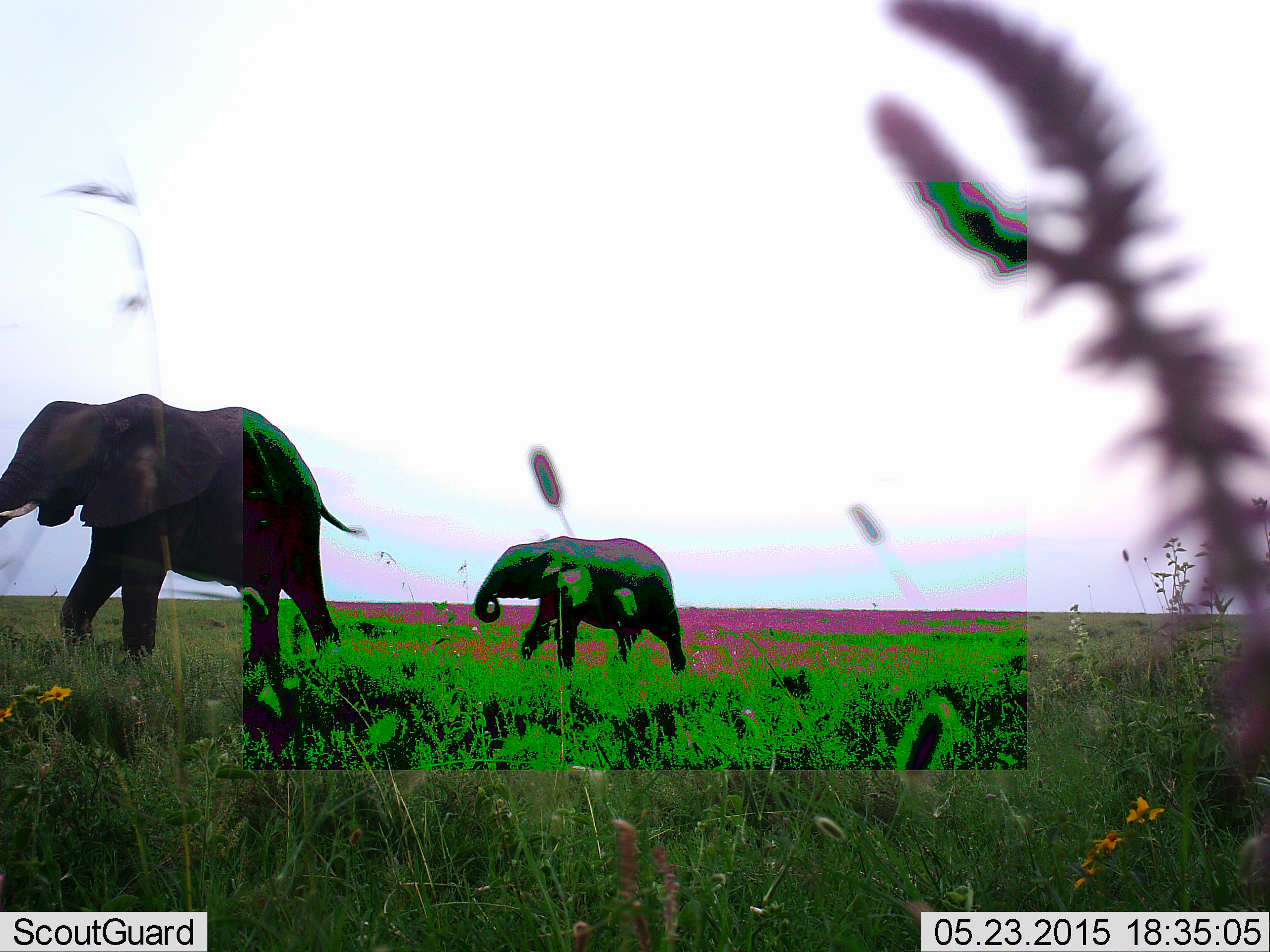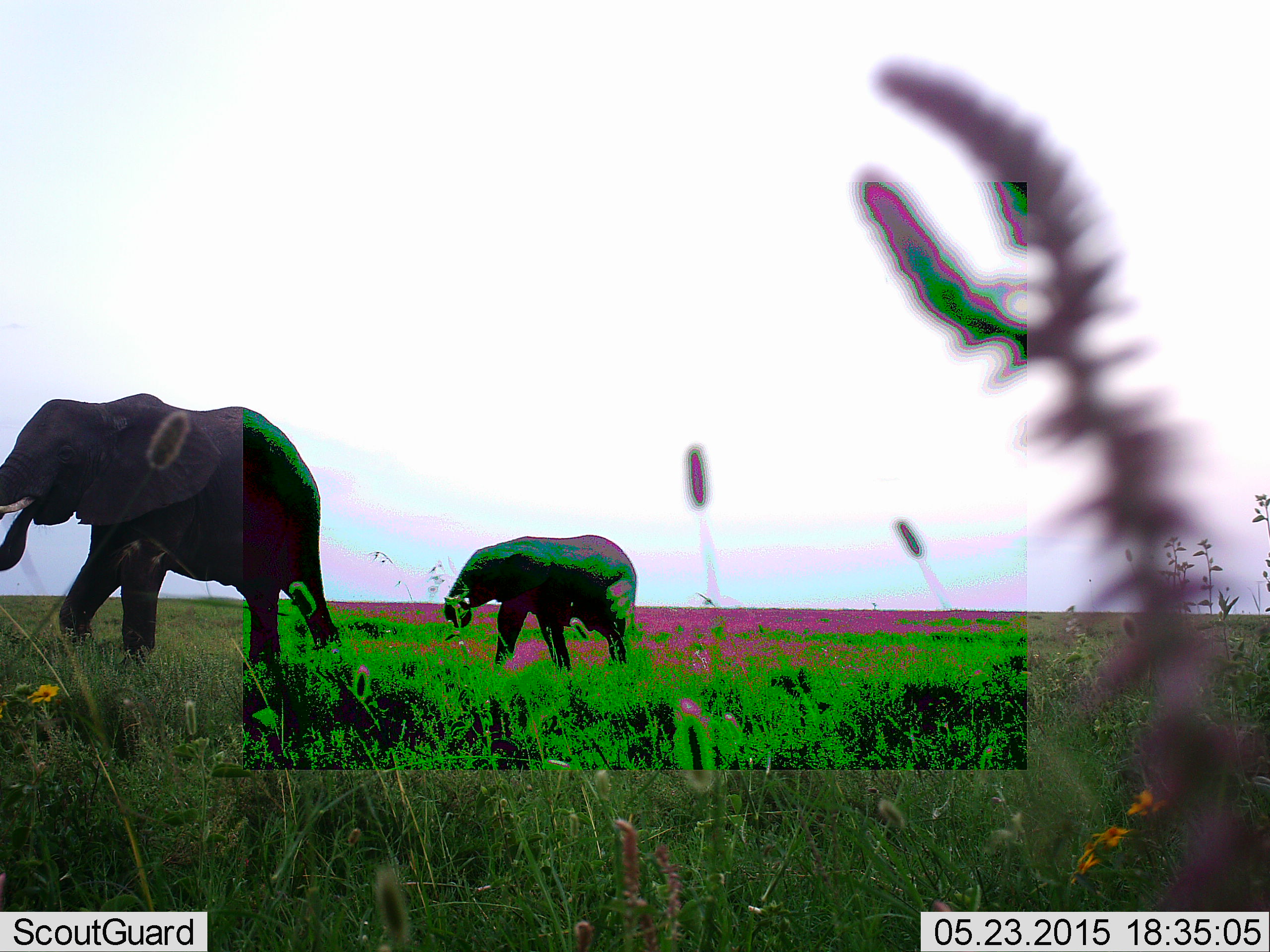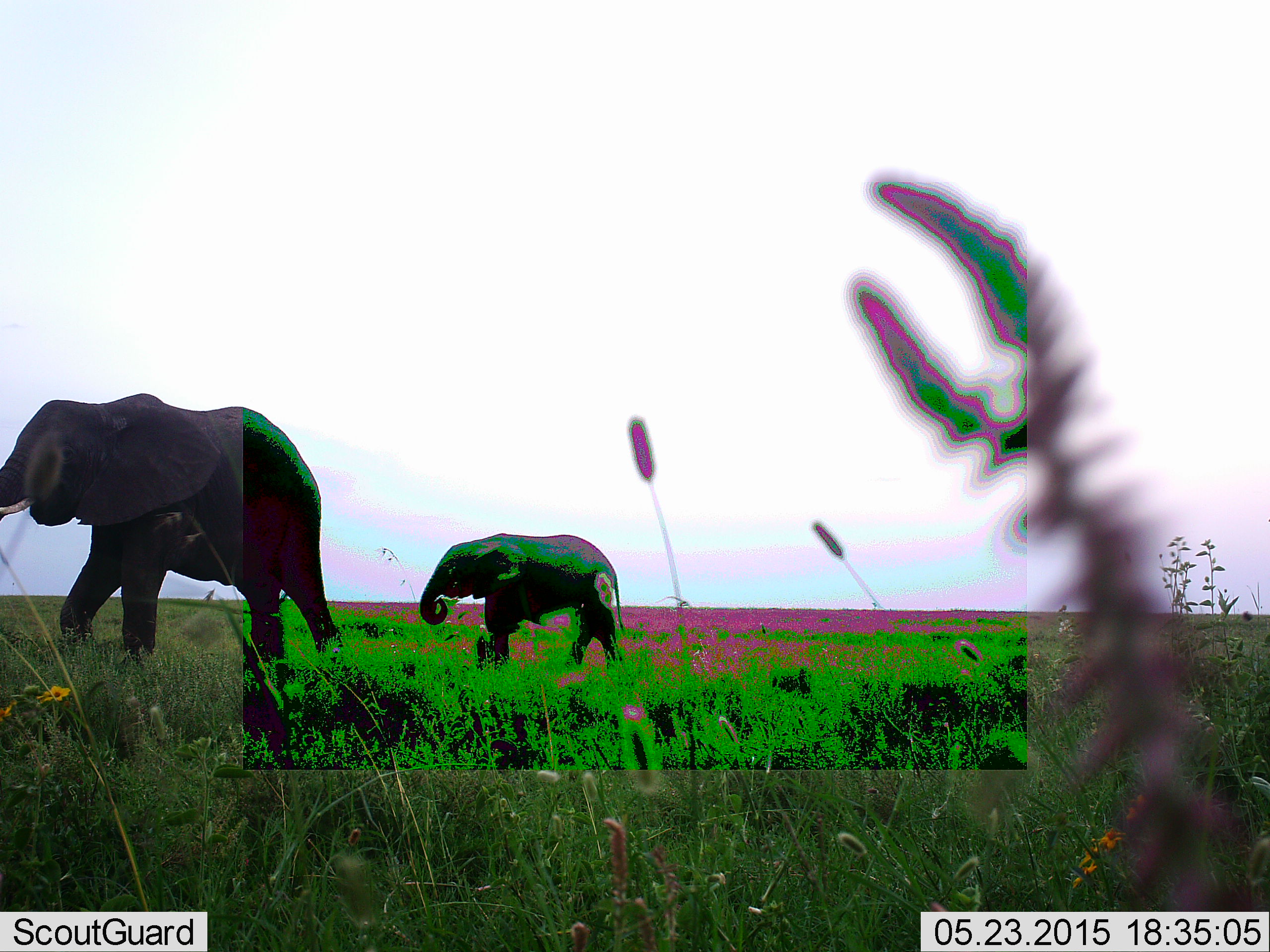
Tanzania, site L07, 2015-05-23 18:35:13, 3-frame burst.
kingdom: Animalia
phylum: Chordata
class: Mammalia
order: Proboscidea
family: Elephantidae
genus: Loxodonta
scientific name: Loxodonta africana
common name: african bush elephant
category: elephant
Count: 2.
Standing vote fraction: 10%.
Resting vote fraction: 0%.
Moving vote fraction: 80%.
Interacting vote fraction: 0%.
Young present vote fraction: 30%.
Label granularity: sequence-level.